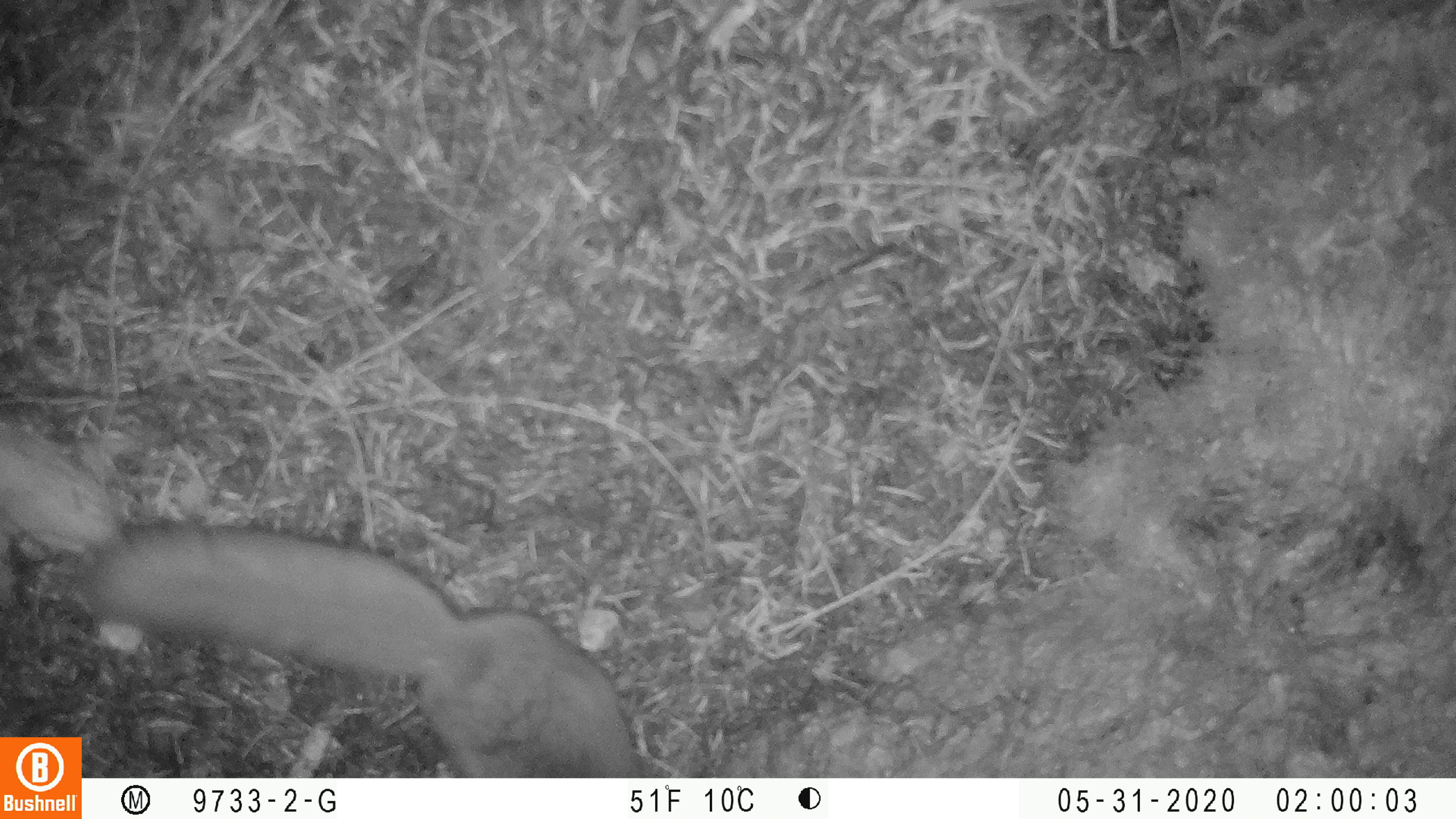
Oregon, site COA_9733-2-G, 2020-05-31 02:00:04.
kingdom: Animalia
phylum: Chordata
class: Mammalia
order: Rodentia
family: Sciuridae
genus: Glaucomys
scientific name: Glaucomys oregonensis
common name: humboldt's flying squirrel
Humboldt's flying squirrel (Glaucomys oregonensis).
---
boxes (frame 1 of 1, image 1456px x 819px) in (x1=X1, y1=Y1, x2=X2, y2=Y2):
humboldt's flying squirrel: (x1=86, y1=507, x2=664, y2=773)